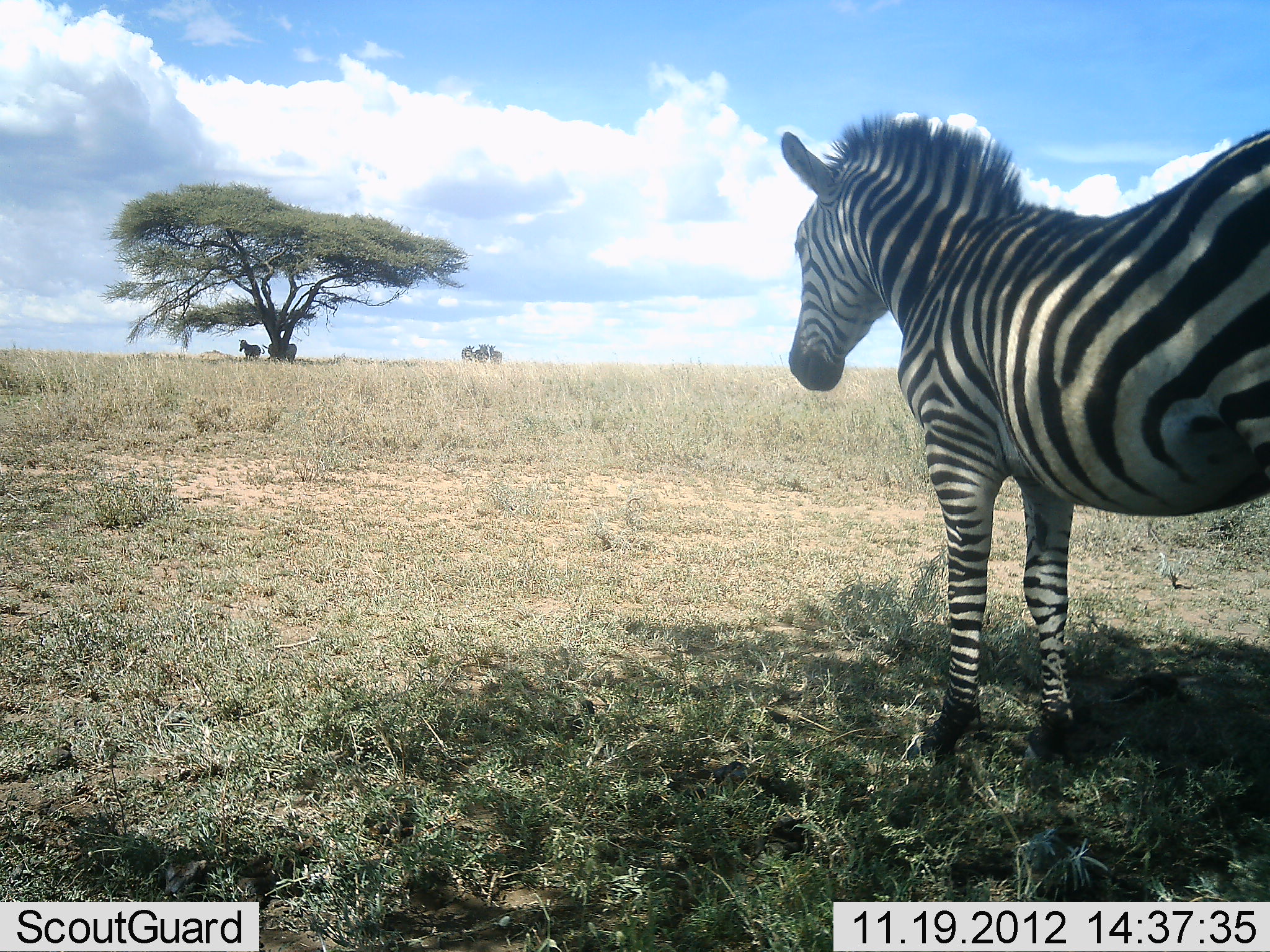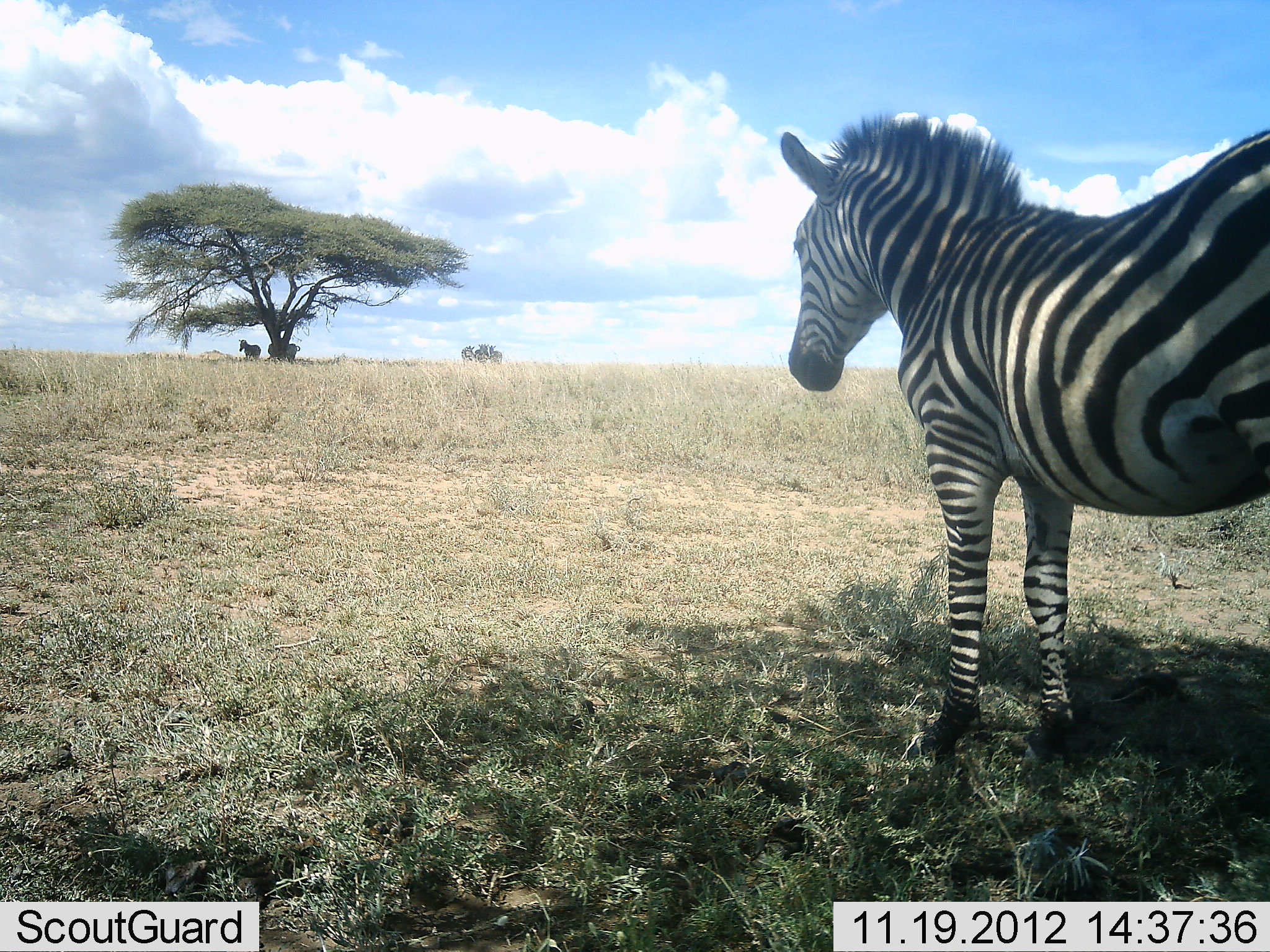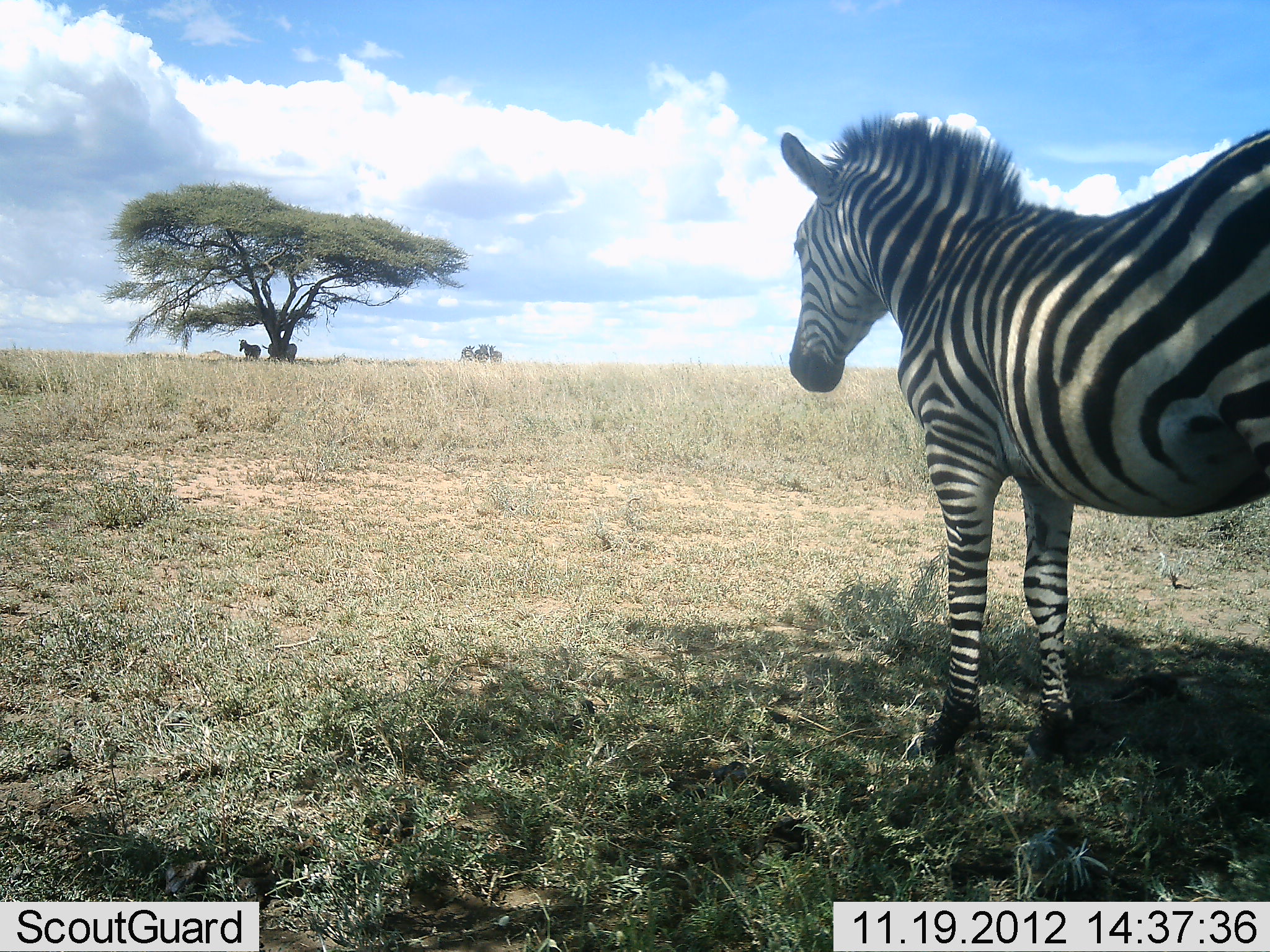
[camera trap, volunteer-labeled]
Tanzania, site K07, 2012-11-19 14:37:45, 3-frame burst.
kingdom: Animalia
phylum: Chordata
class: Mammalia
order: Perissodactyla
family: Equidae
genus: Equus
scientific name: Equus quagga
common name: plains zebra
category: zebra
Zebra (plains zebra) (Equus quagga), count 4. Behavior (volunteer vote fractions): standing 80%, resting 30%, moving 10%, interacting 0%. Young present (vote fraction): 0%. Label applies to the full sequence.